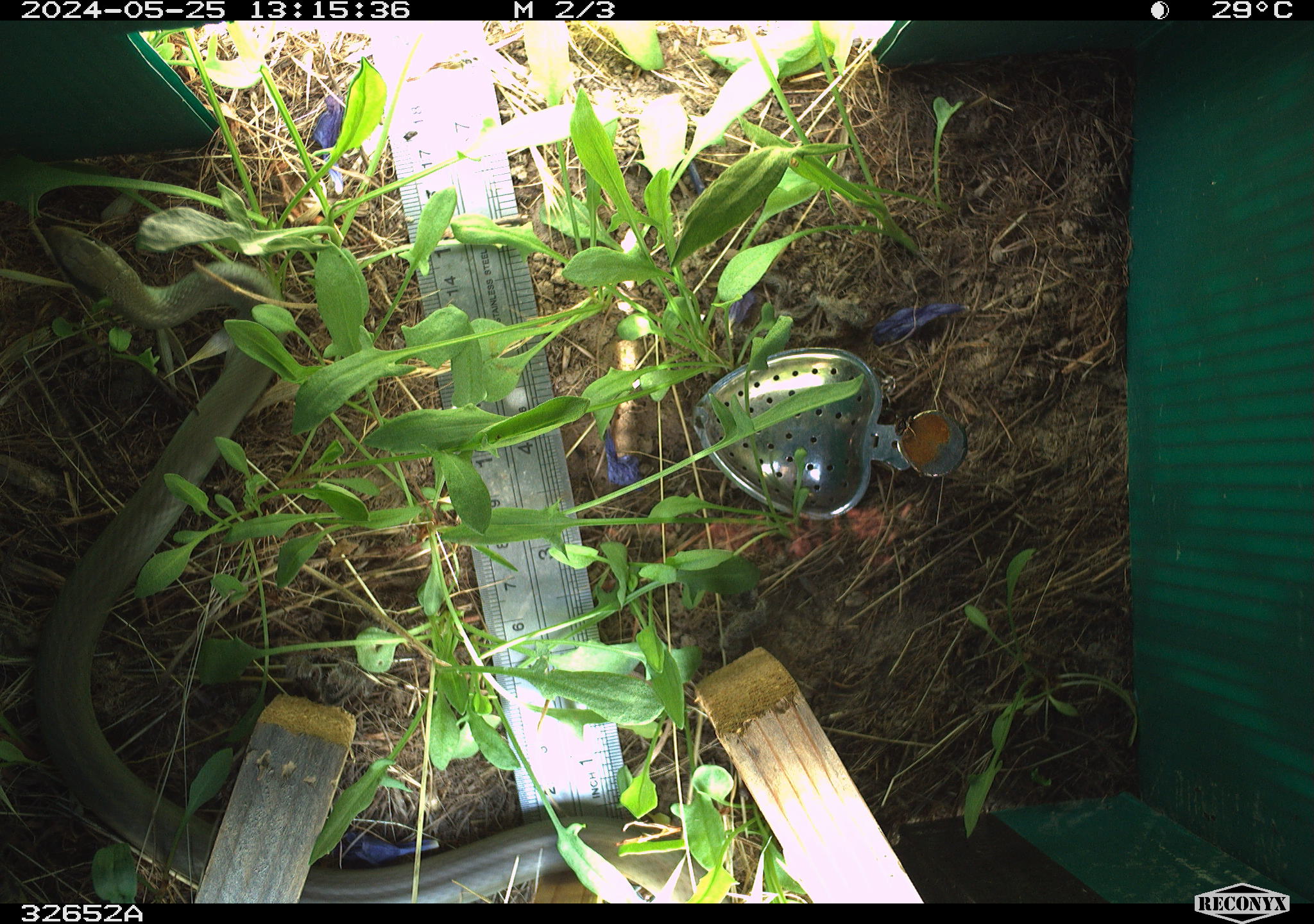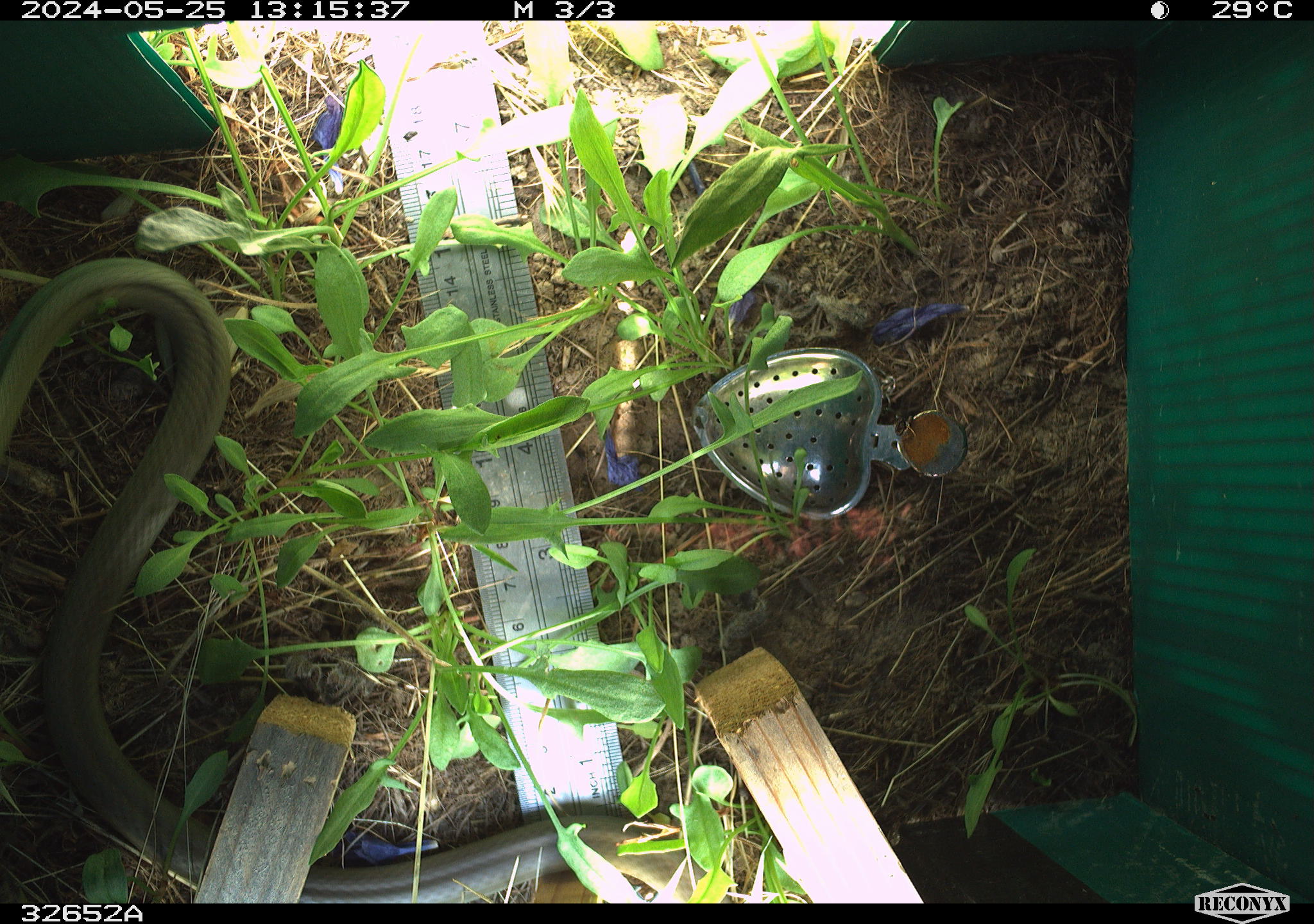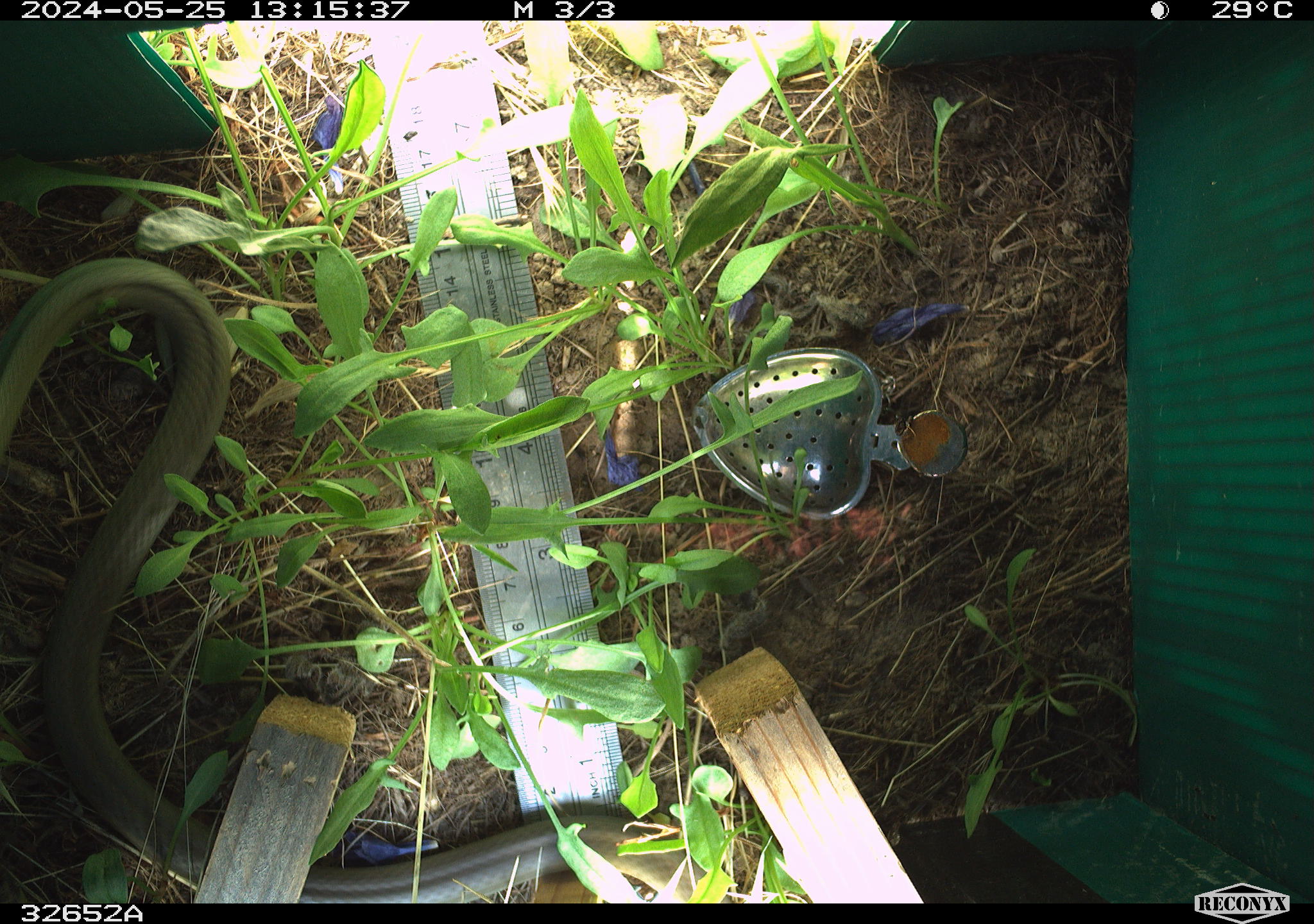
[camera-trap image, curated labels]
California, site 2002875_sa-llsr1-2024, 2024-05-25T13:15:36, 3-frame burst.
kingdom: Animalia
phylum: Chordata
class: Reptilia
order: Squamata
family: Colubridae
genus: Coluber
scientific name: Coluber constrictor mormon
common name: western yellow-bellied racer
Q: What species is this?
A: Western yellow-bellied racer (Coluber constrictor mormon).